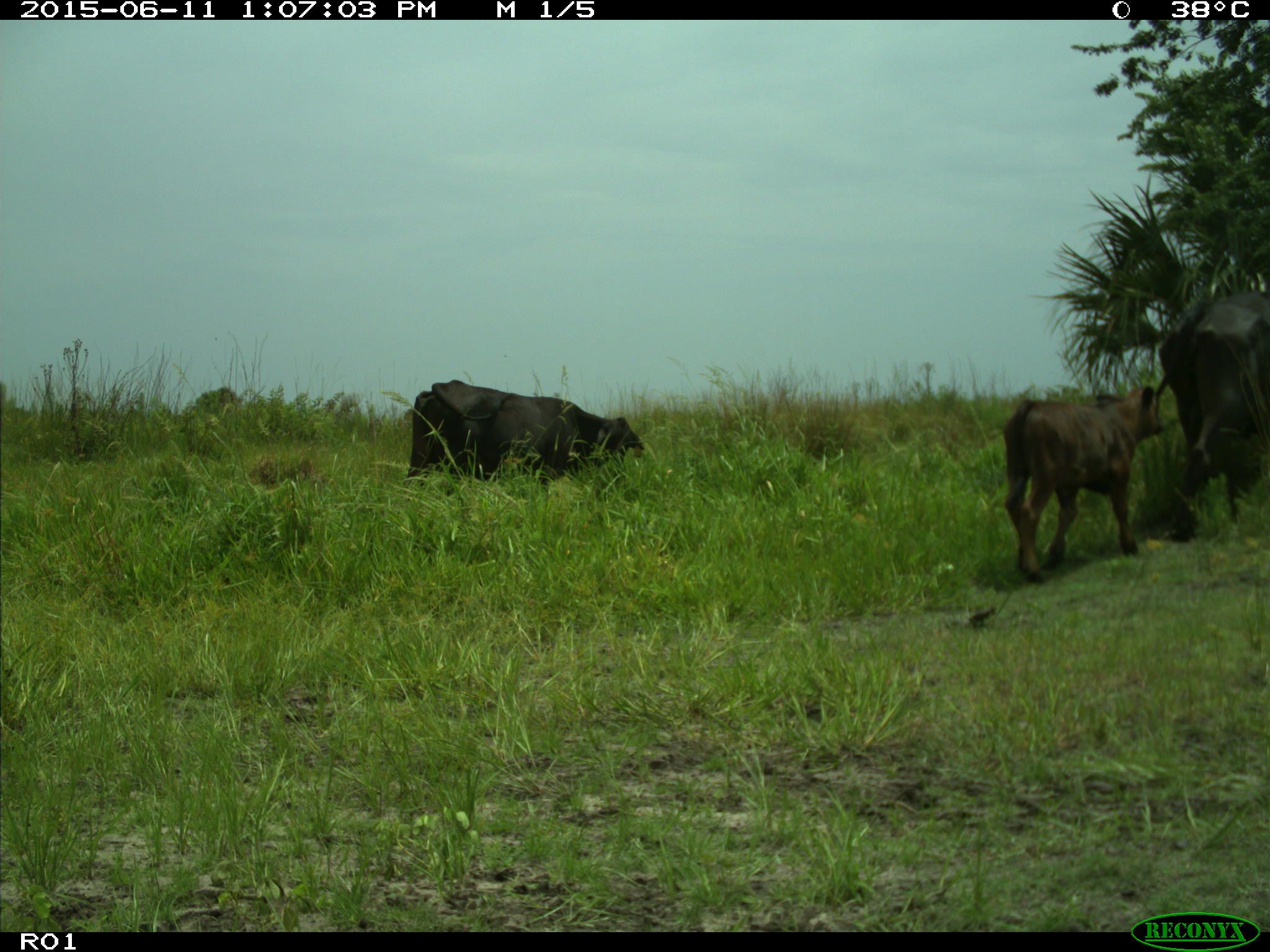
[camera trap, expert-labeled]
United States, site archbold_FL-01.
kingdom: Animalia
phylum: Chordata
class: Mammalia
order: Artiodactyla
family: Bovidae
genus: Bos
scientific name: Bos taurus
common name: domestic cow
Bos taurus (domestic cow).